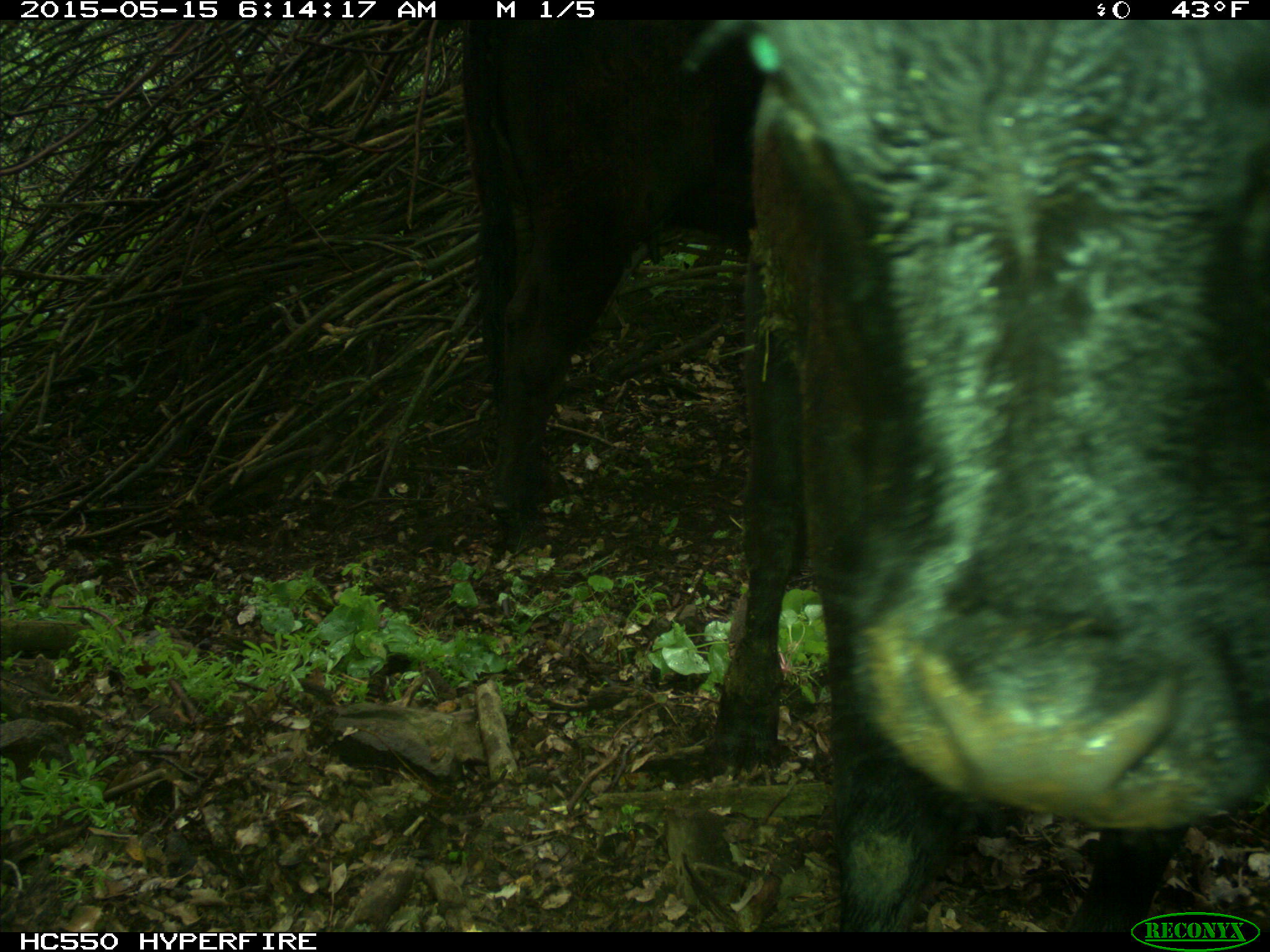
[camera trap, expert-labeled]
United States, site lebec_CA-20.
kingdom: Animalia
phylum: Chordata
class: Mammalia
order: Artiodactyla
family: Bovidae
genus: Bos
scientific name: Bos taurus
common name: domestic cow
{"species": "Bos taurus (domestic cow)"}